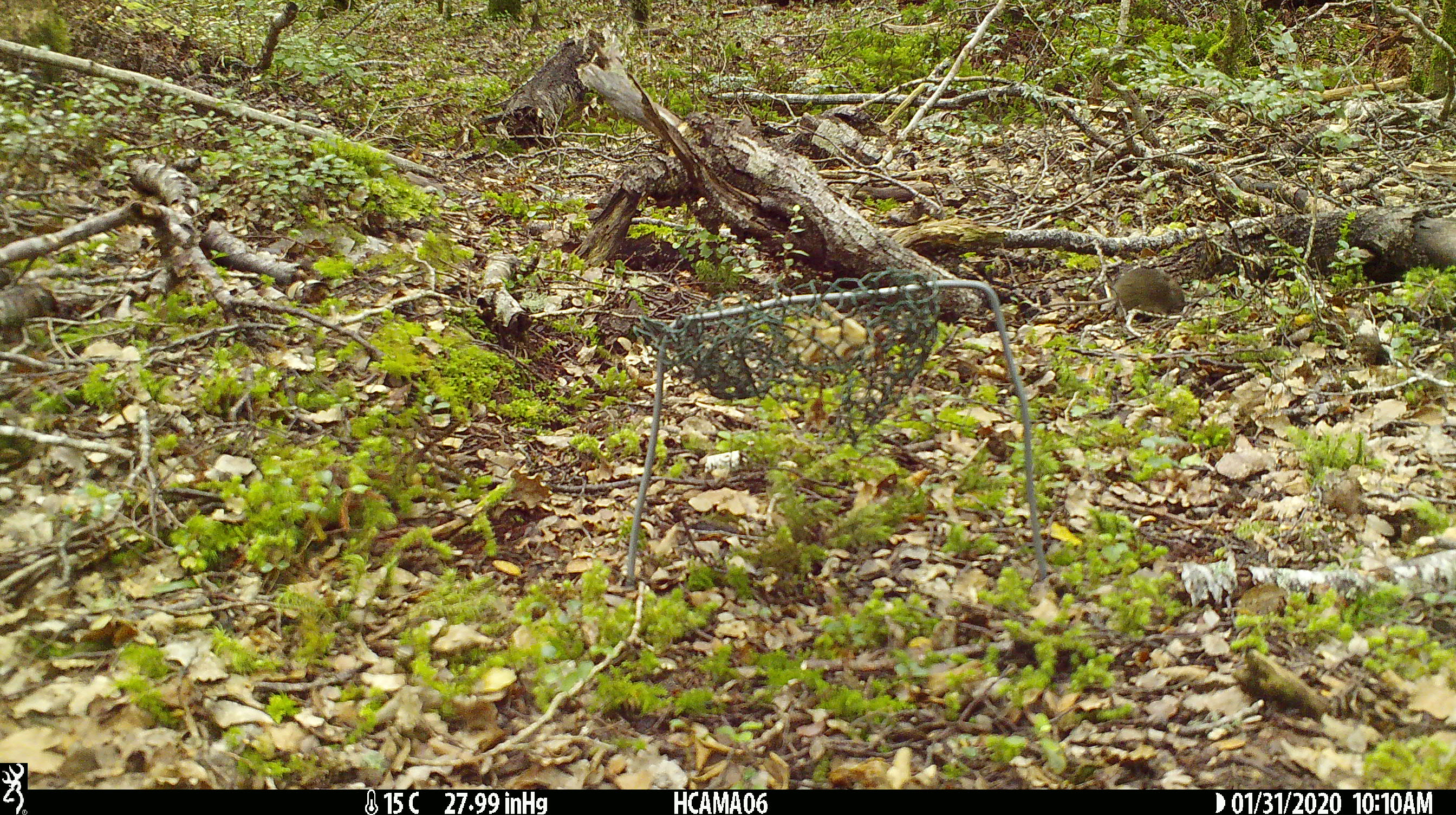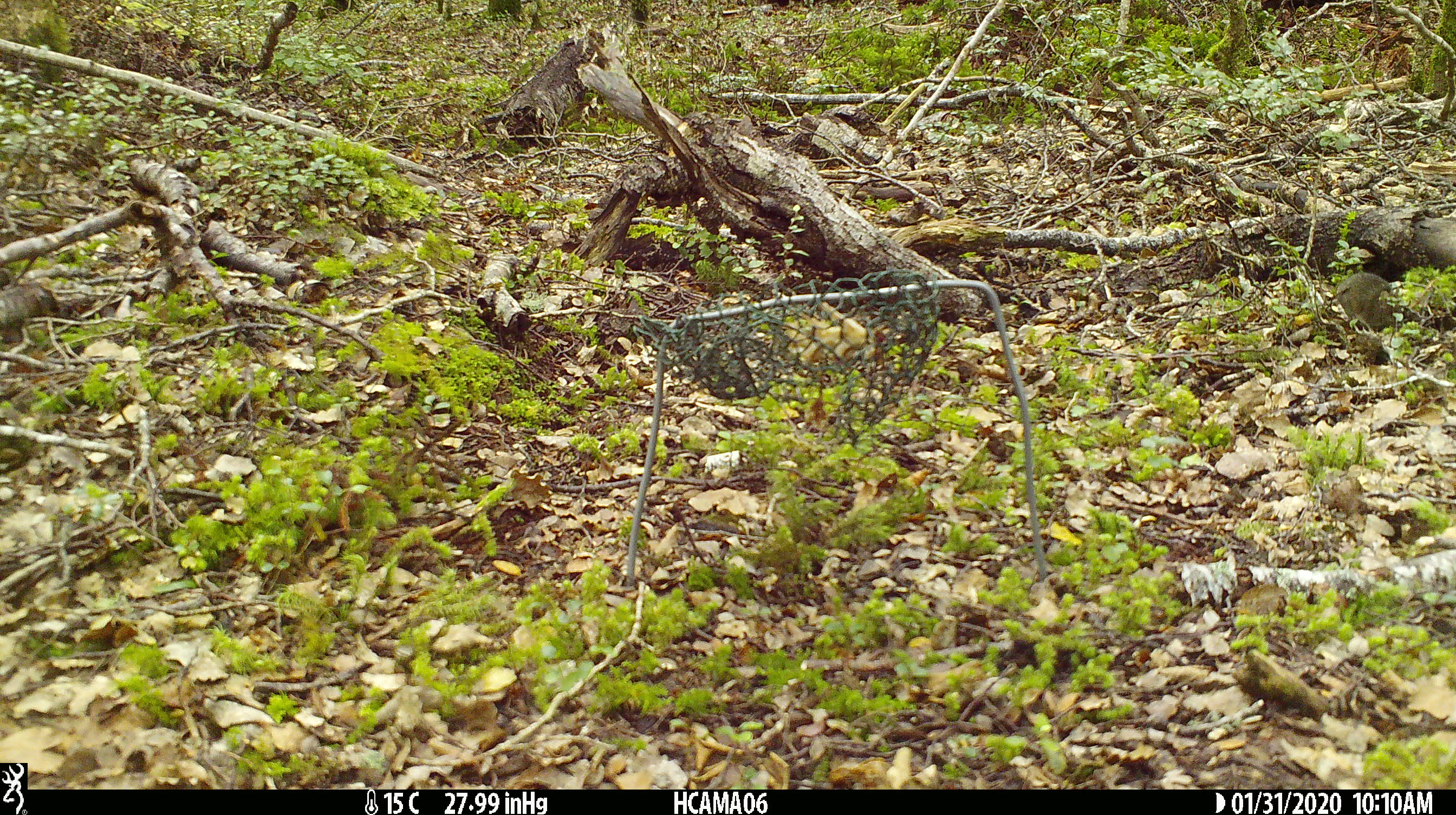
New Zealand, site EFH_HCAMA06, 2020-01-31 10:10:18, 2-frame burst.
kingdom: Animalia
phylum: Chordata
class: Mammalia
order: Rodentia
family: Muridae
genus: Mus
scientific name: Mus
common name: mouse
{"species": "mouse (Mus)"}